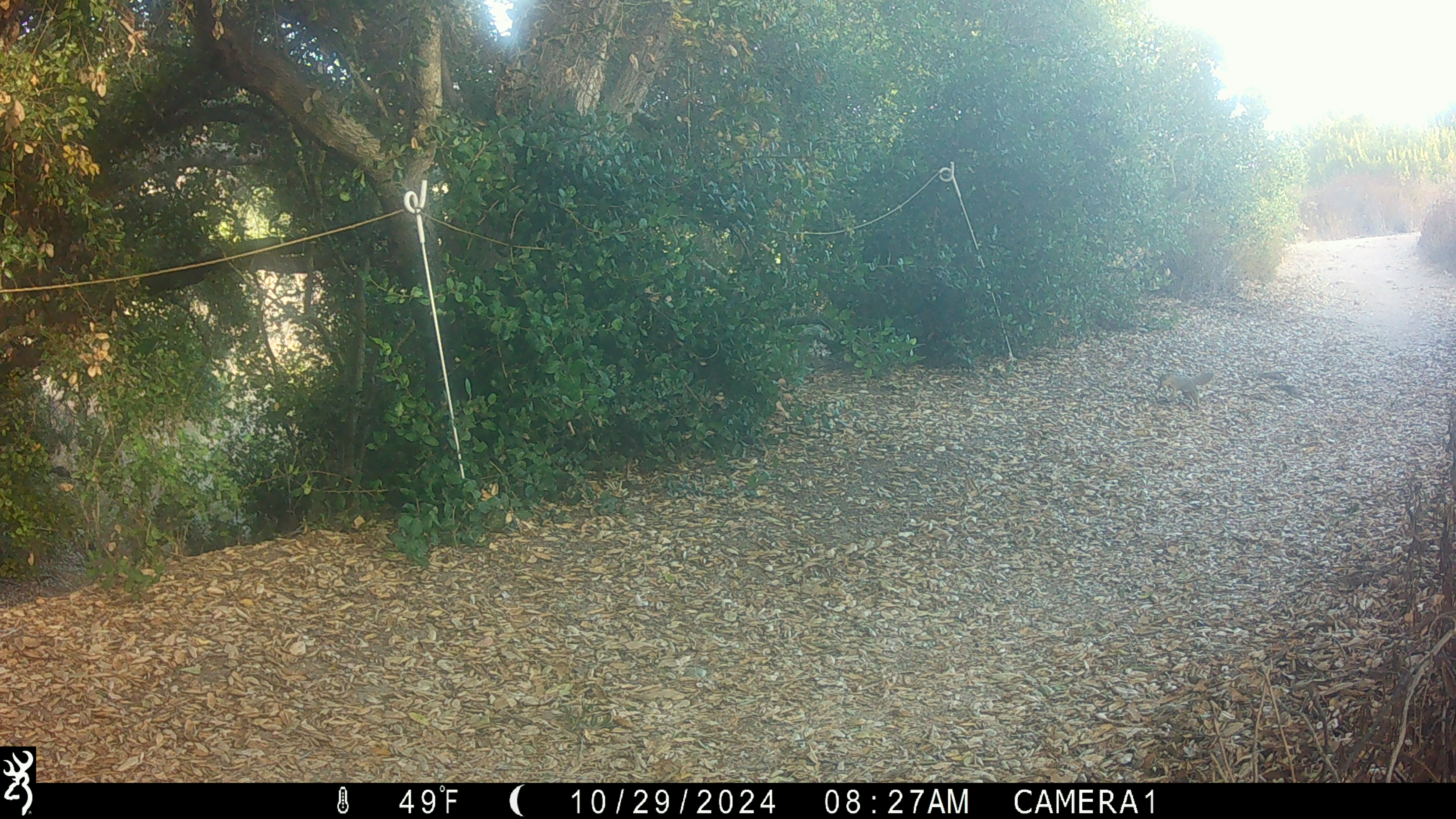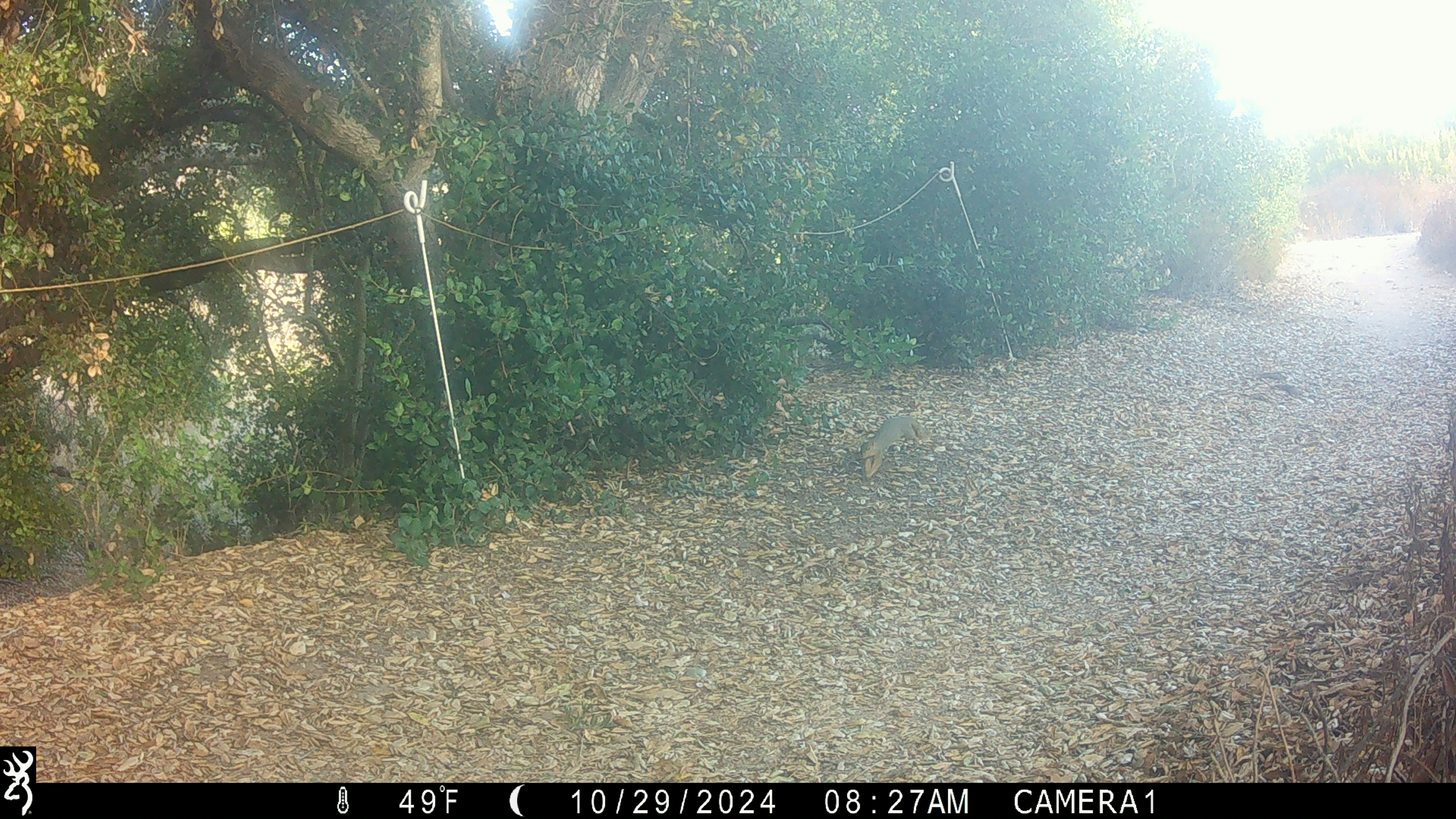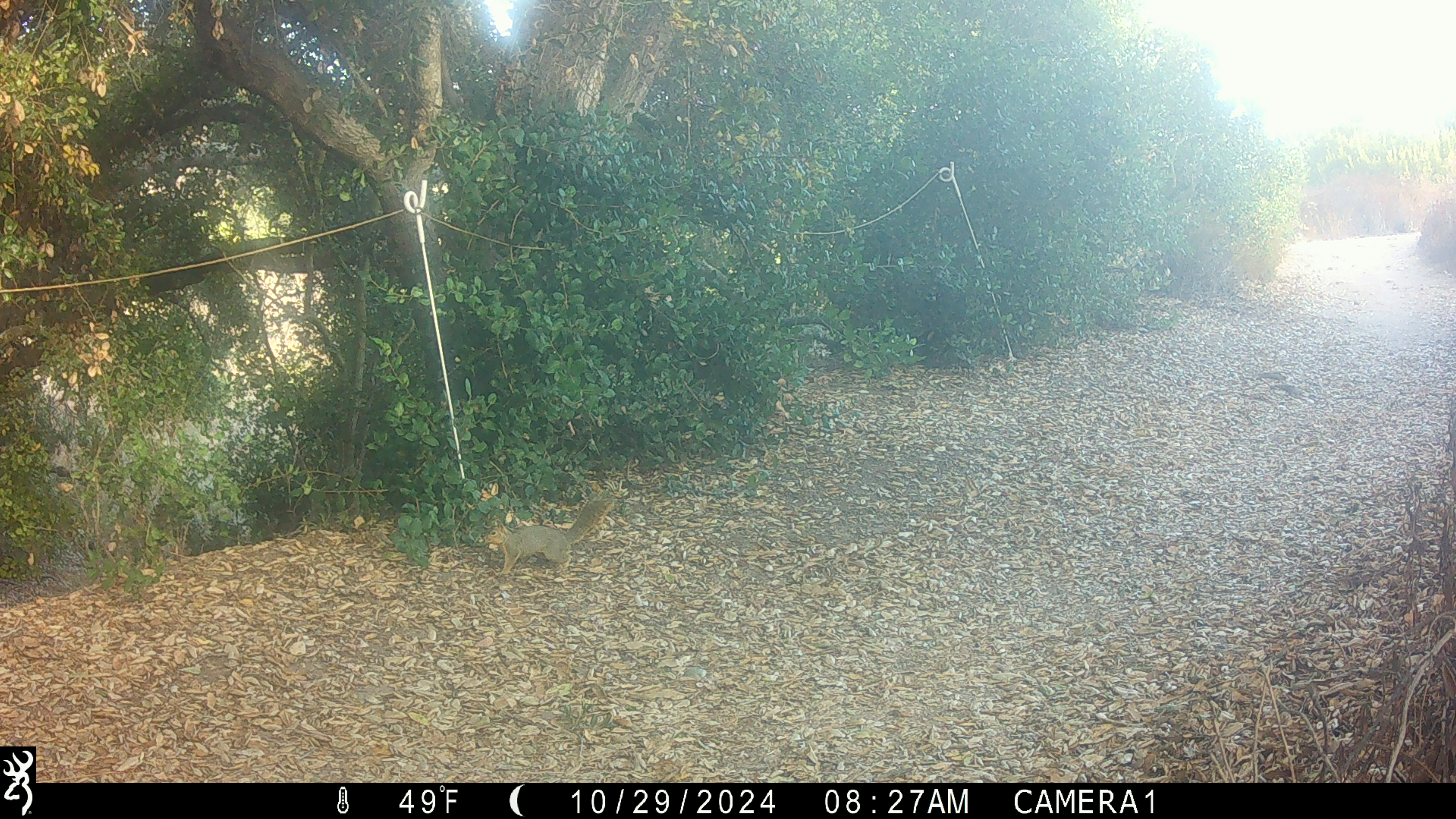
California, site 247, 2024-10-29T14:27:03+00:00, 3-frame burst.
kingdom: Animalia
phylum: Chordata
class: Mammalia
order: Rodentia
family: Sciuridae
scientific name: Sciuridae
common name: squirrel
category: unknown squirrel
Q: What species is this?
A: Unknown squirrel (squirrel) (Sciuridae).